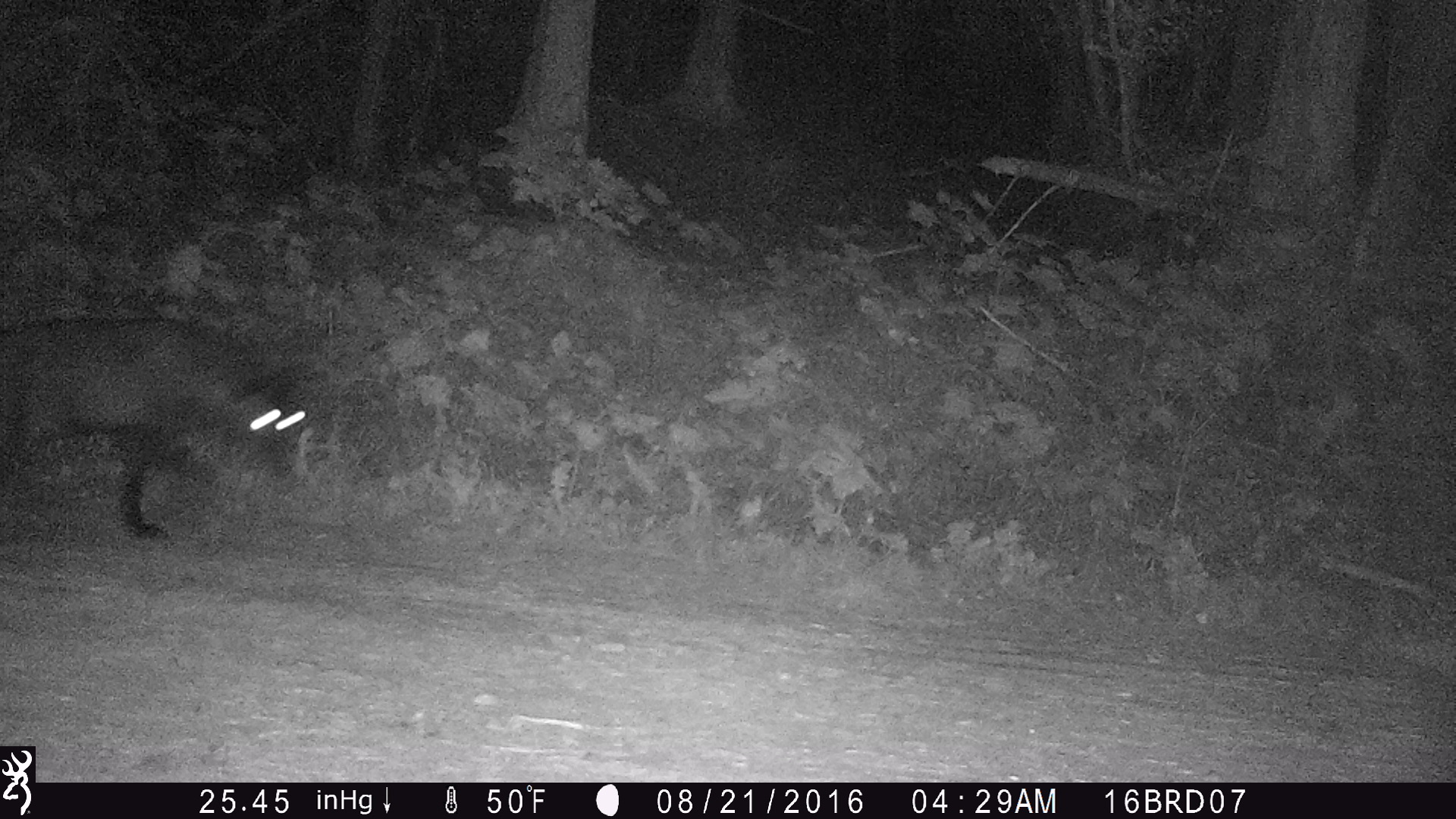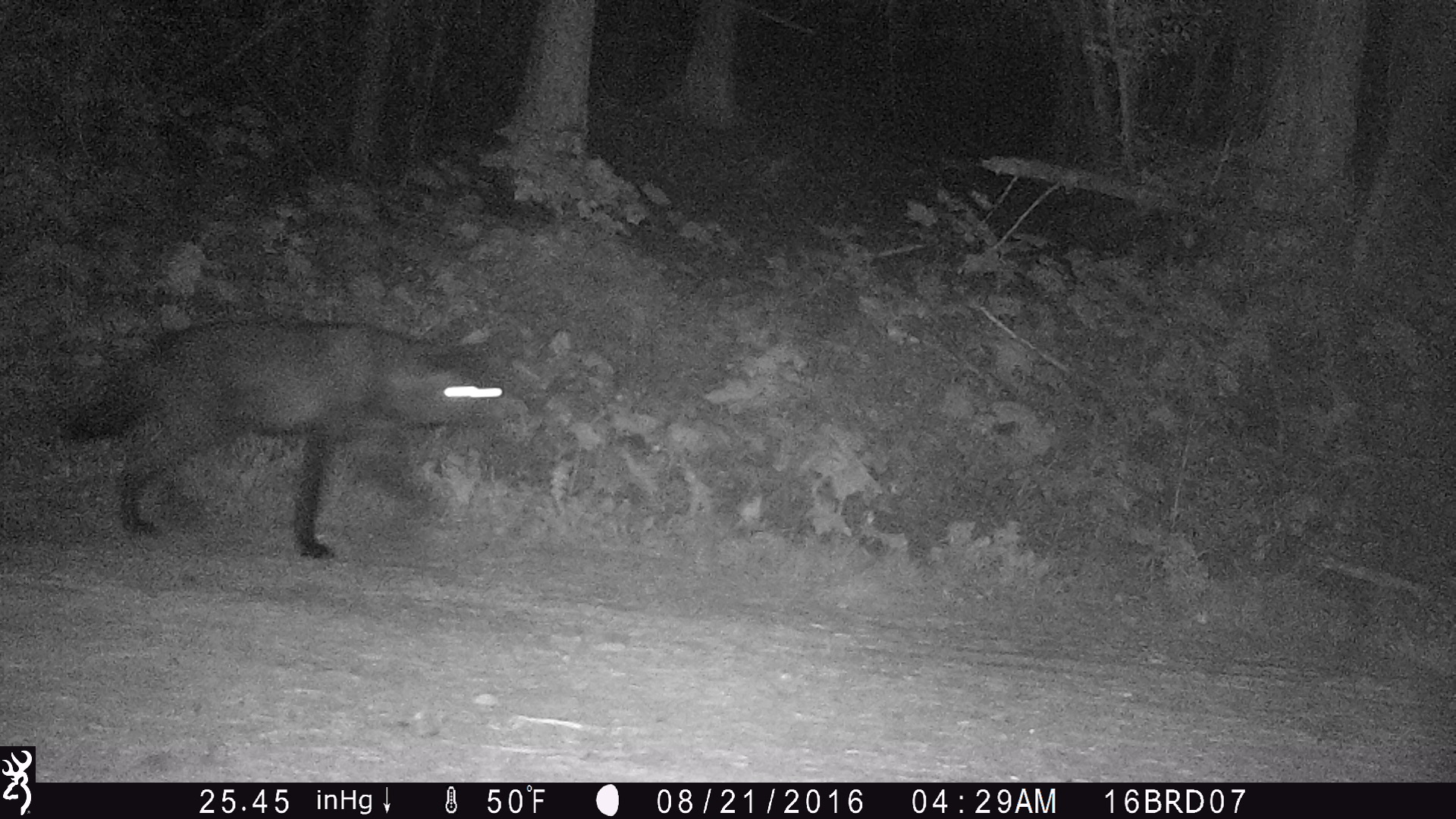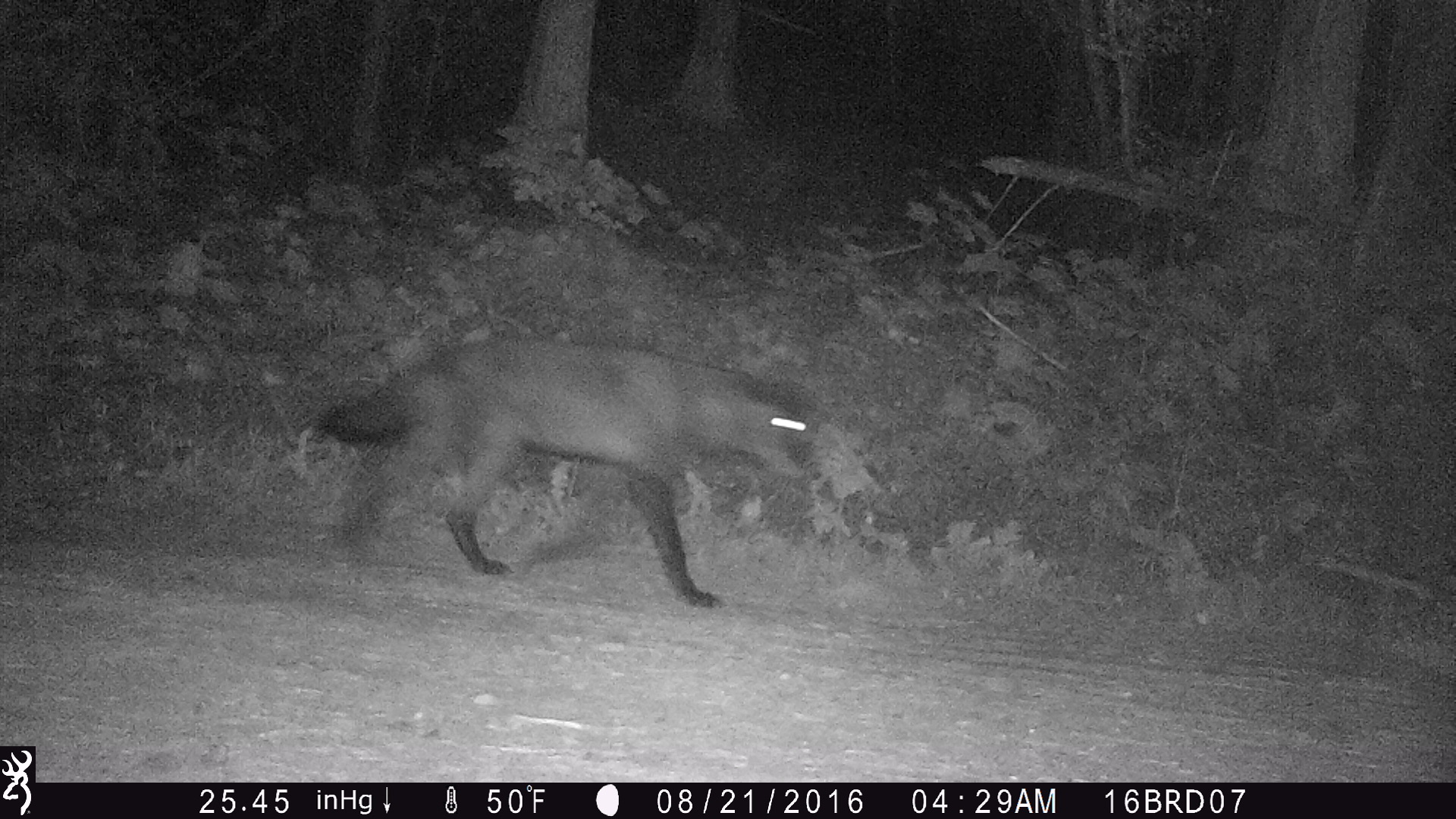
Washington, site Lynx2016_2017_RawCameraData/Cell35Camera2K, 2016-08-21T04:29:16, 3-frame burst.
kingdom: Animalia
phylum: Chordata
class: Mammalia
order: Carnivora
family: Canidae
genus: Canis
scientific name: Canis lupus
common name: gray wolf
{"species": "Canis lupus (gray wolf)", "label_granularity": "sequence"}